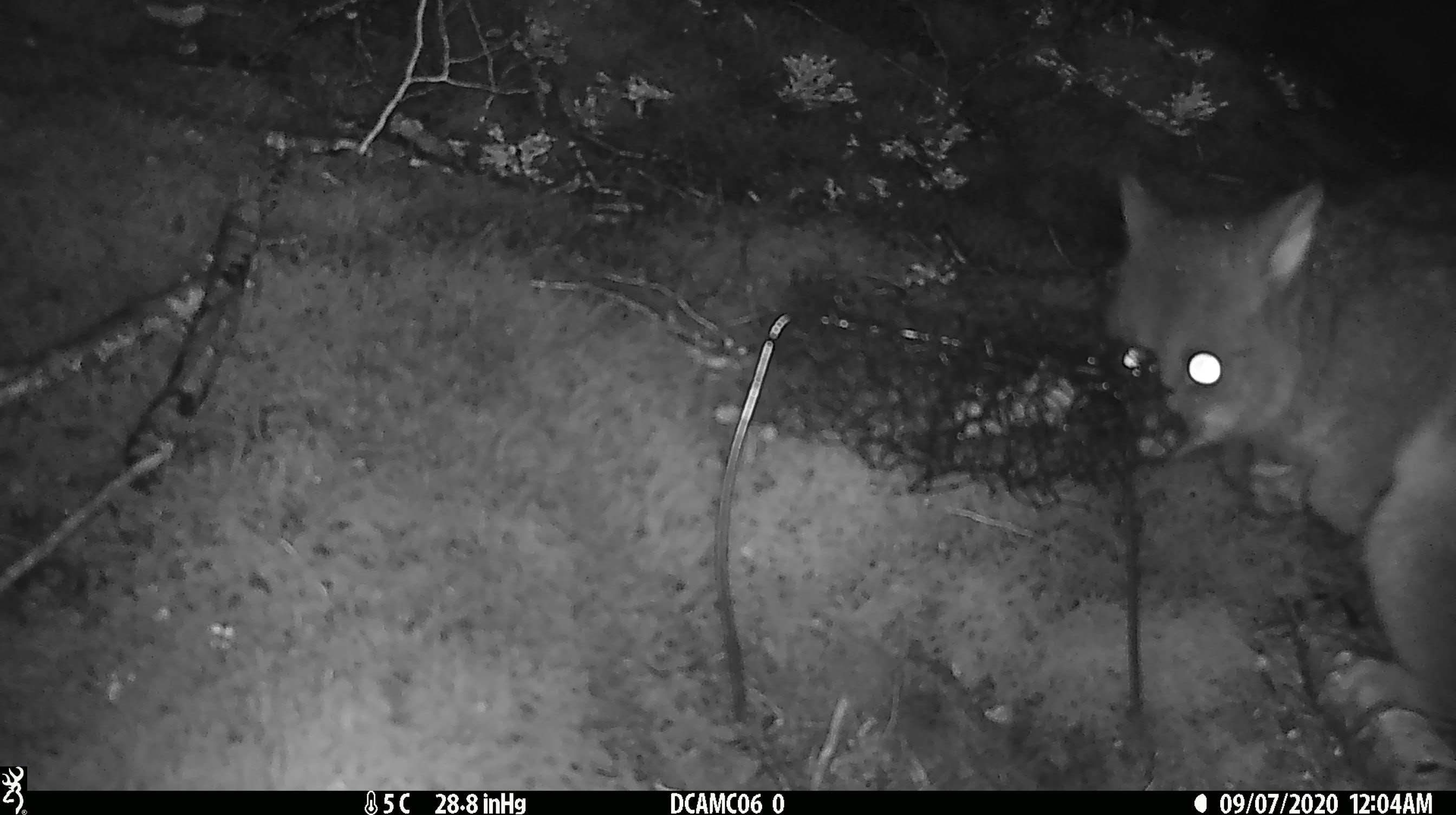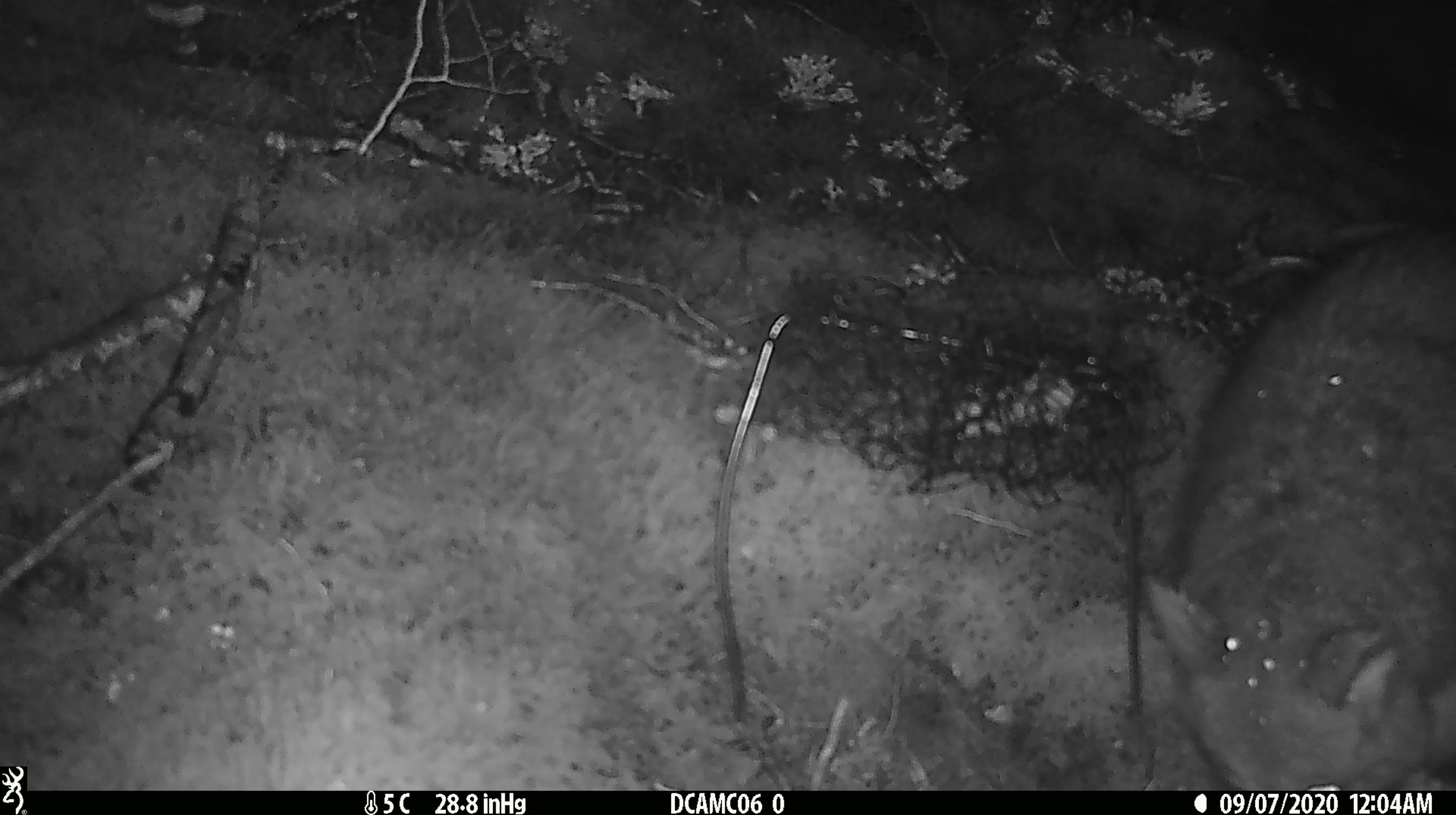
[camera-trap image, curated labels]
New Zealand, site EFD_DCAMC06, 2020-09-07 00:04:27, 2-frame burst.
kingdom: Animalia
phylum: Chordata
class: Mammalia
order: Diprotodontia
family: Phalangeridae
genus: Trichosurus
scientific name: Trichosurus vulpecula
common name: common brushtail possum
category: possum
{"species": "possum (common brushtail possum) (Trichosurus vulpecula)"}